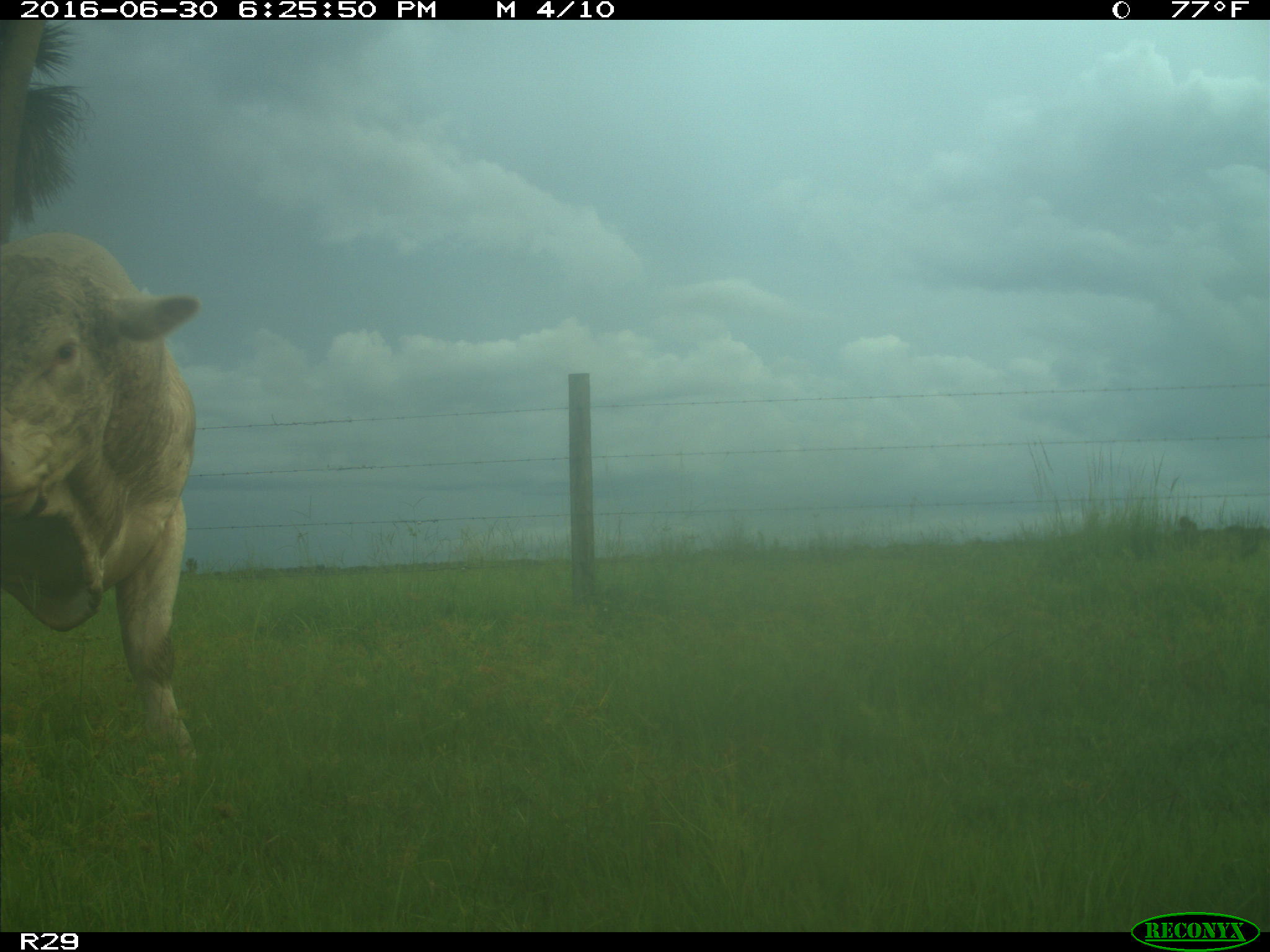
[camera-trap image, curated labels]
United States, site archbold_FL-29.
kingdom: Animalia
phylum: Chordata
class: Mammalia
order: Artiodactyla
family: Bovidae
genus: Bos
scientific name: Bos taurus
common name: domestic cow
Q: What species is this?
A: Bos taurus (domestic cow).